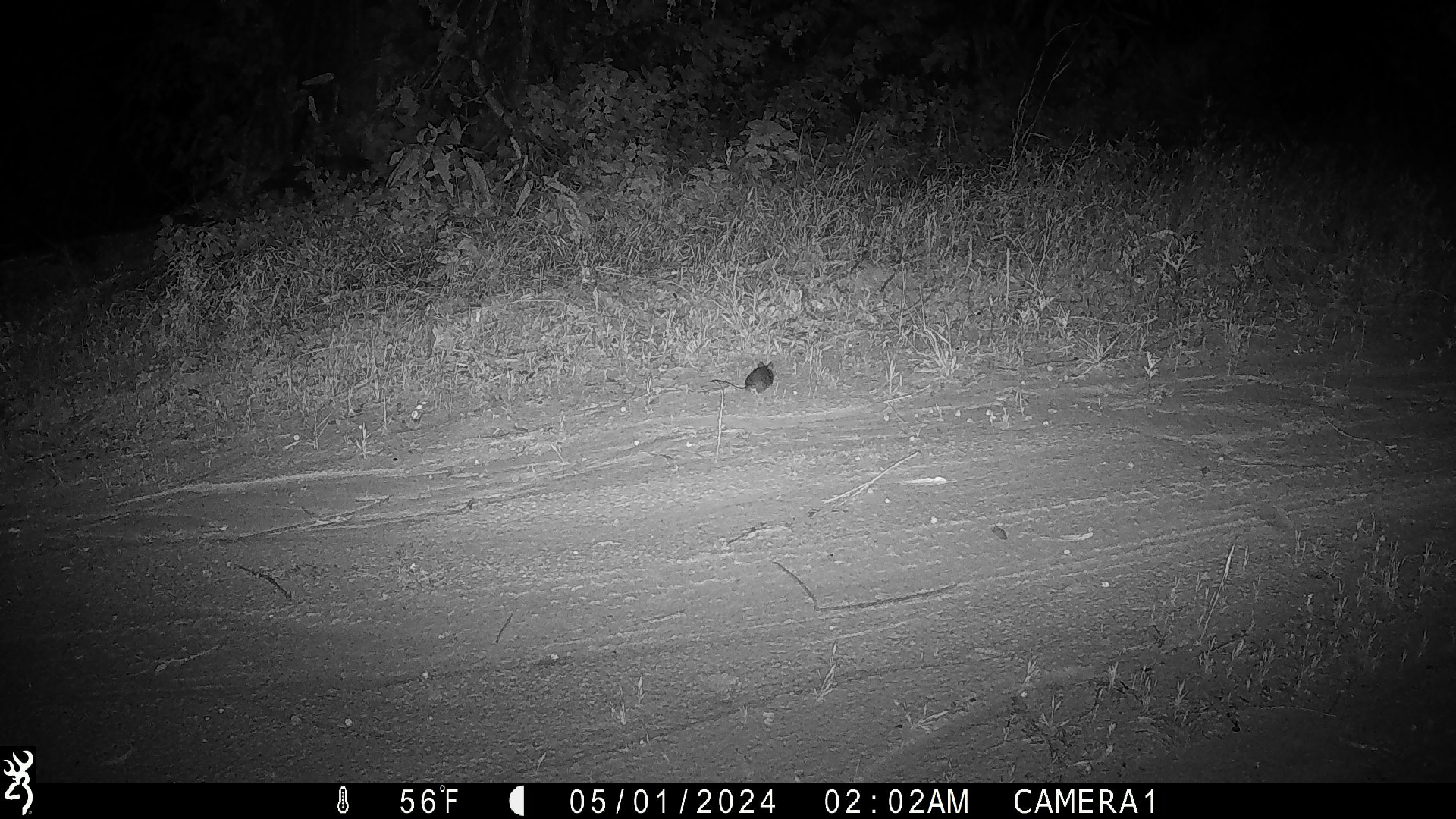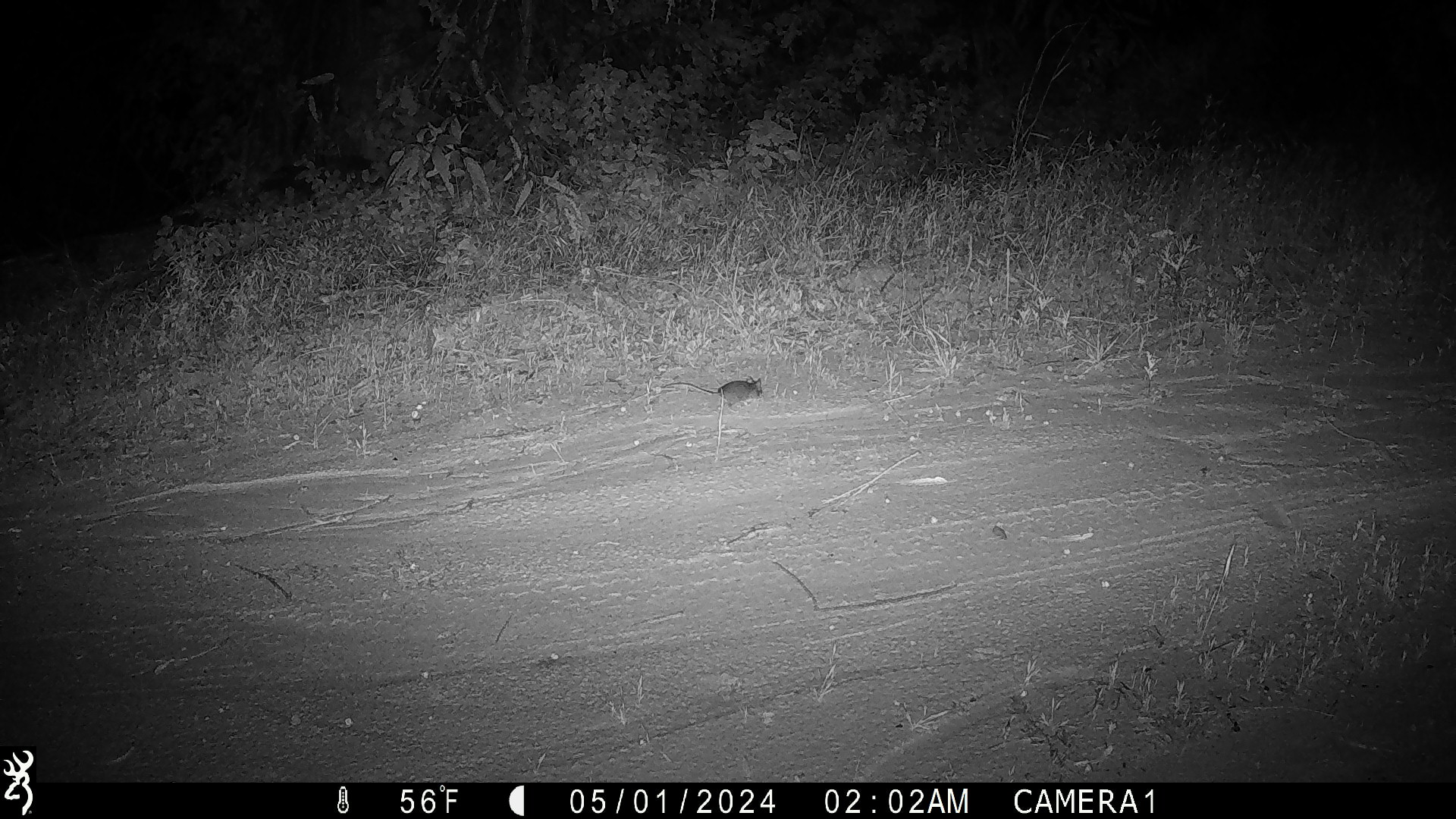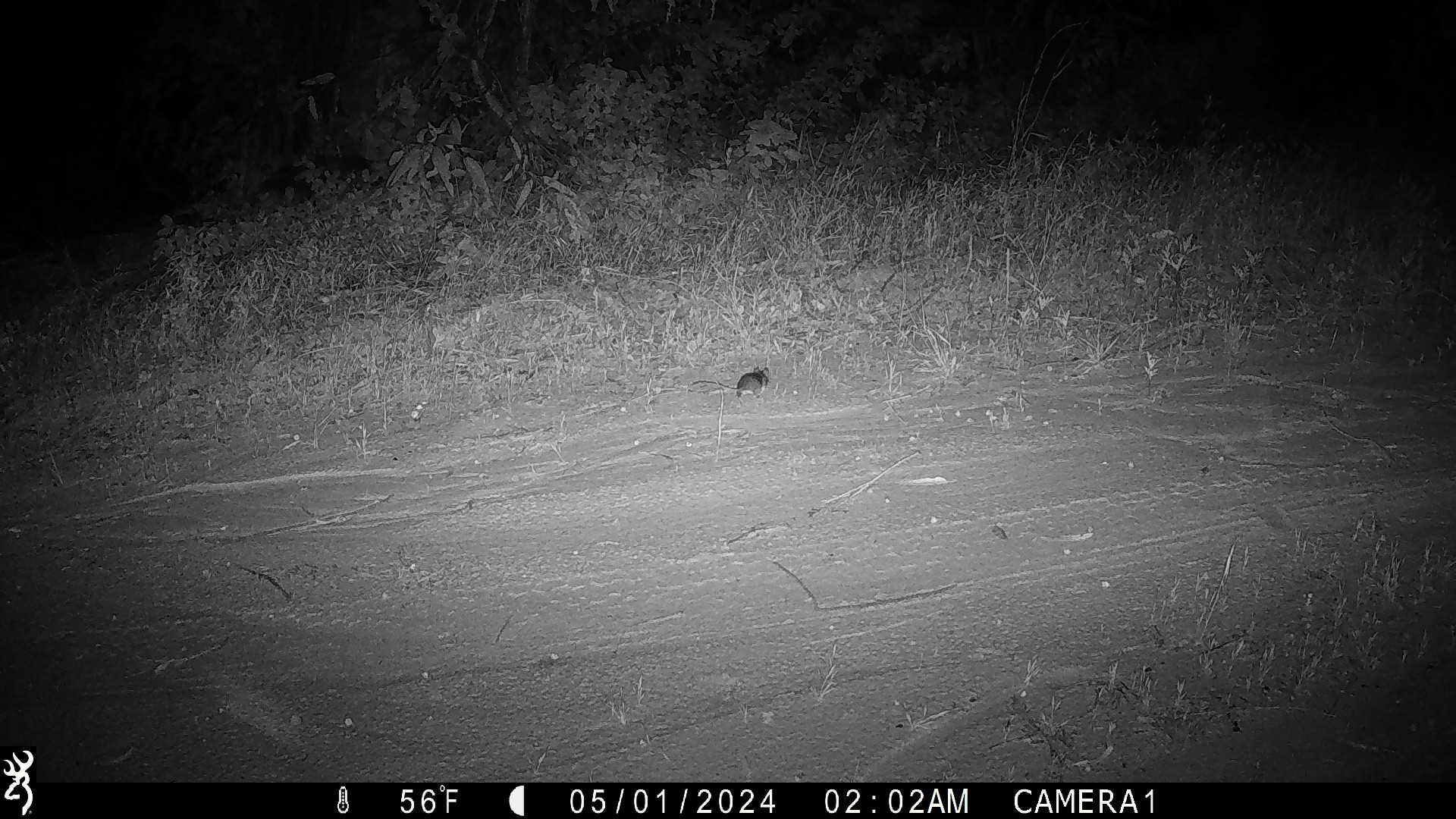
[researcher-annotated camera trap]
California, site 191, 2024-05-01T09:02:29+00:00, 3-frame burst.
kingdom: Animalia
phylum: Chordata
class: Mammalia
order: Rodentia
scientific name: Rodentia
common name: mouse or rat